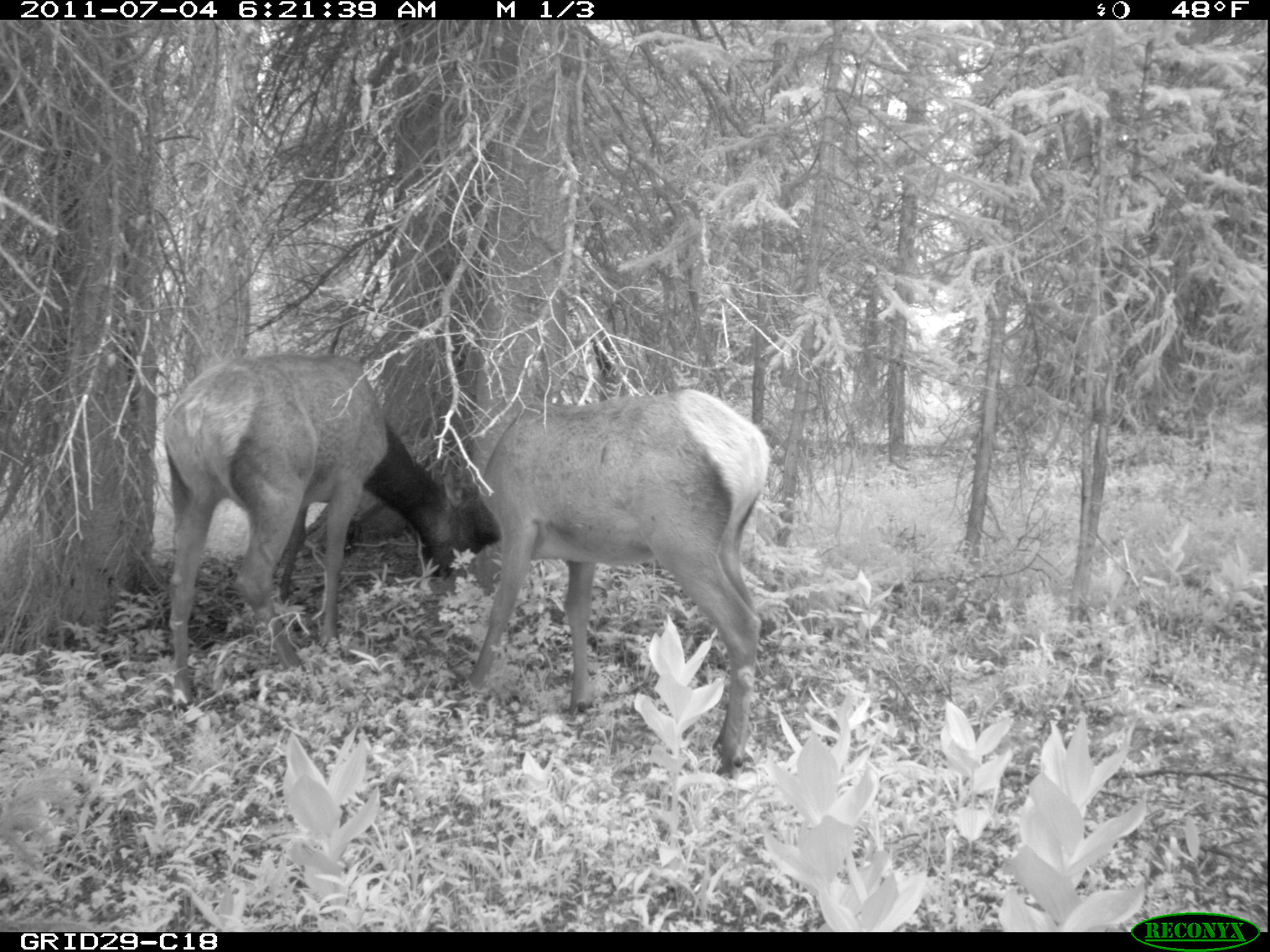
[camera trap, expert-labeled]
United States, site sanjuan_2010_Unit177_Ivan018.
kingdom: Animalia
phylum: Chordata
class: Mammalia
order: Artiodactyla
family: Cervidae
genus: Cervus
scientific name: Cervus elaphus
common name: red deer